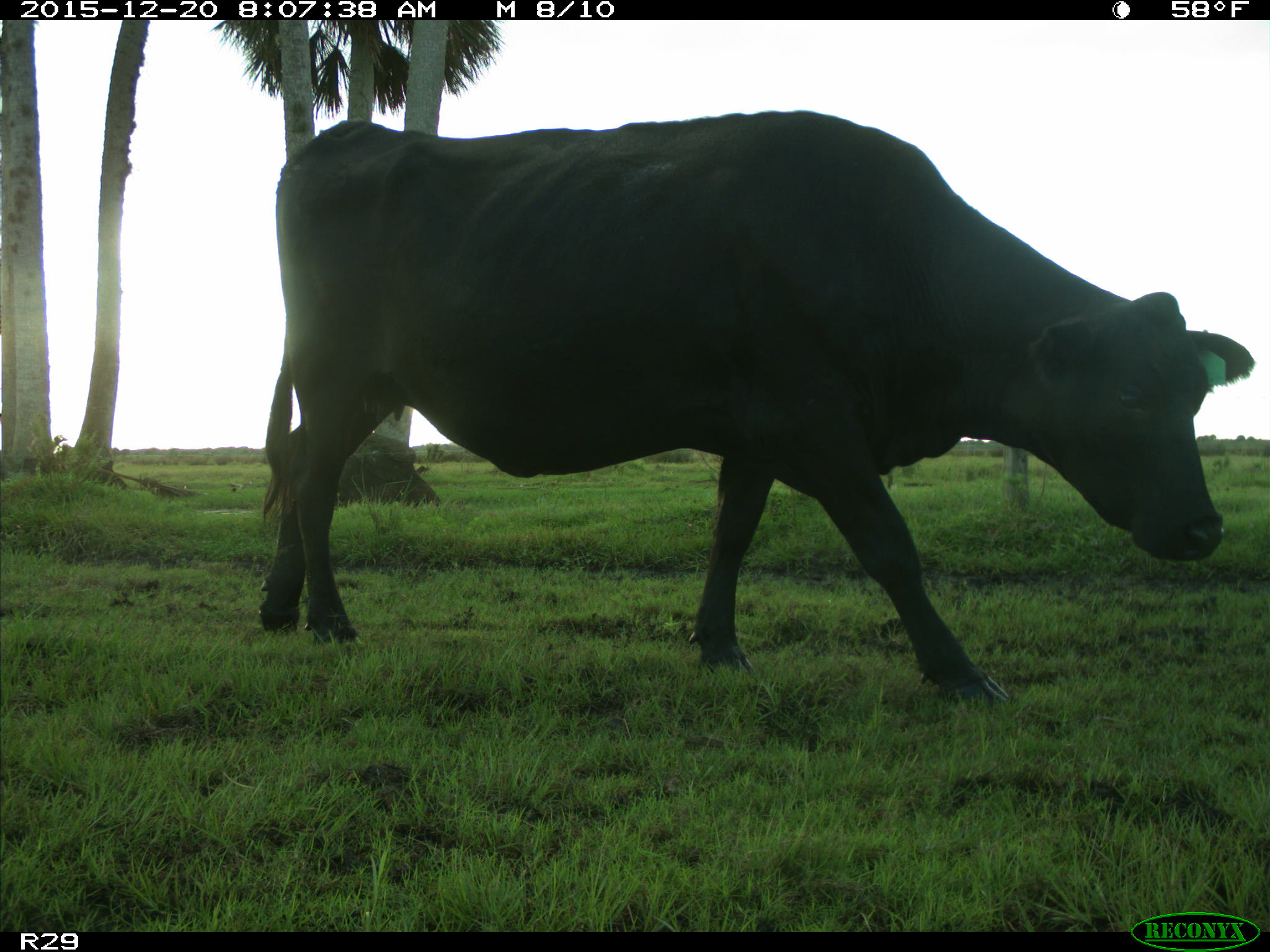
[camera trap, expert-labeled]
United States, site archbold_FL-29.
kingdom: Animalia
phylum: Chordata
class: Mammalia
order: Artiodactyla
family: Bovidae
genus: Bos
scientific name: Bos taurus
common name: domestic cow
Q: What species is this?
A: Bos taurus (domestic cow).